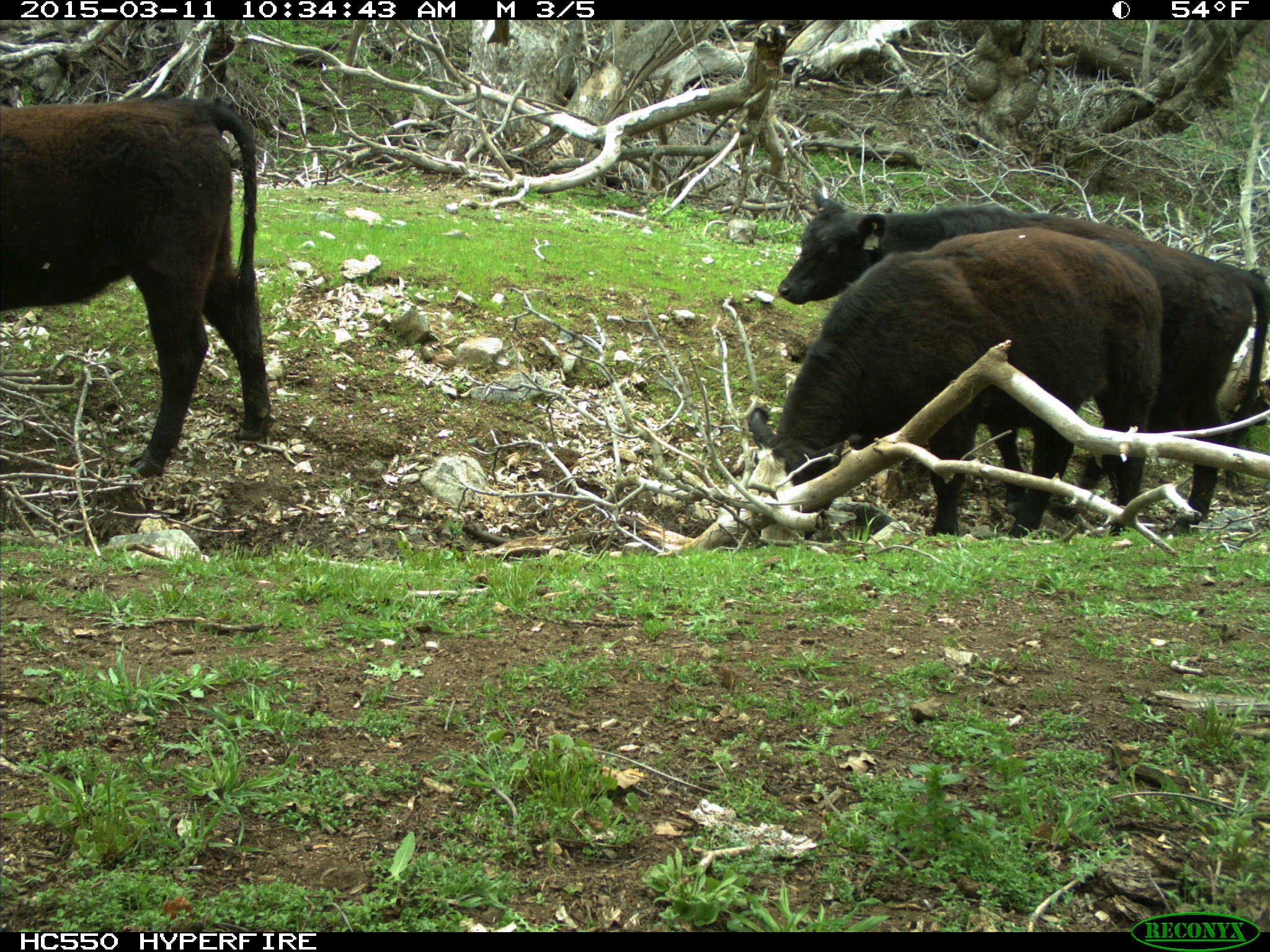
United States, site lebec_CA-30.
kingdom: Animalia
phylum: Chordata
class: Mammalia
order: Artiodactyla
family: Bovidae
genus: Bos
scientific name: Bos taurus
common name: domestic cow